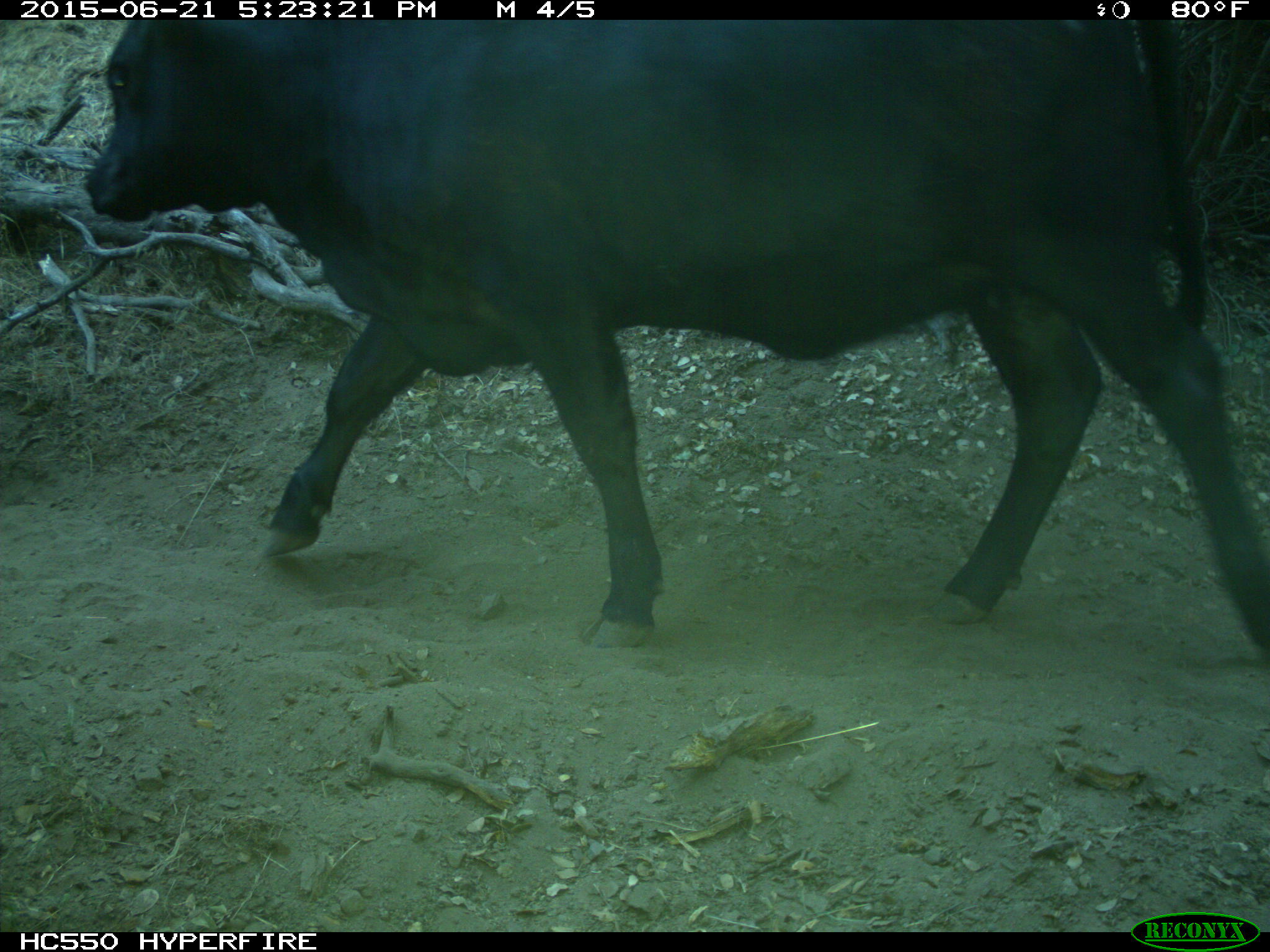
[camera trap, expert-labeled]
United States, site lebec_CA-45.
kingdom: Animalia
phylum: Chordata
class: Mammalia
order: Artiodactyla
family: Bovidae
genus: Bos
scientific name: Bos taurus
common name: domestic cow